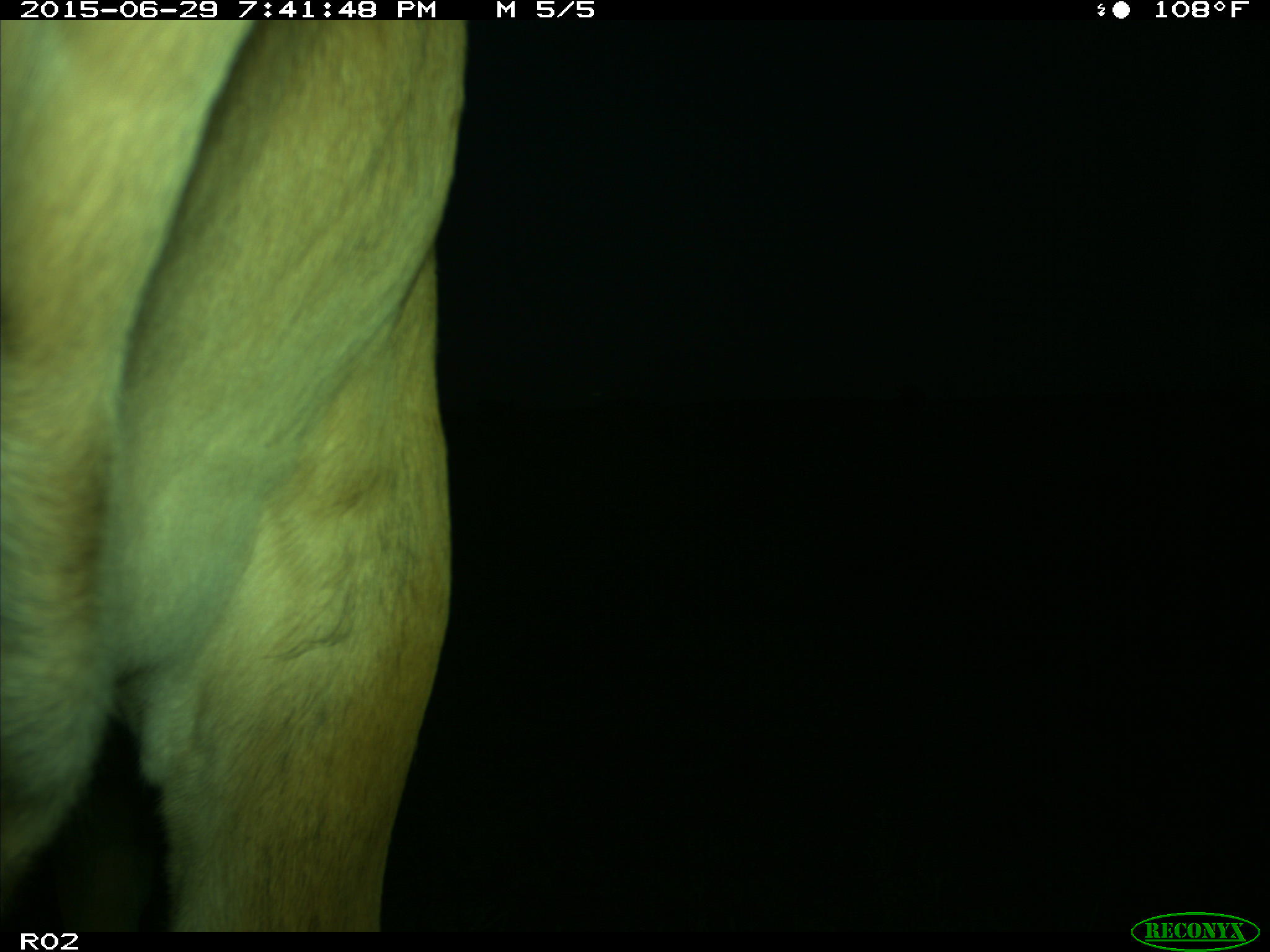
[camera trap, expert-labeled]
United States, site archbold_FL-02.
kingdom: Animalia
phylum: Chordata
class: Mammalia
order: Artiodactyla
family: Bovidae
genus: Bos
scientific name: Bos taurus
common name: domestic cow